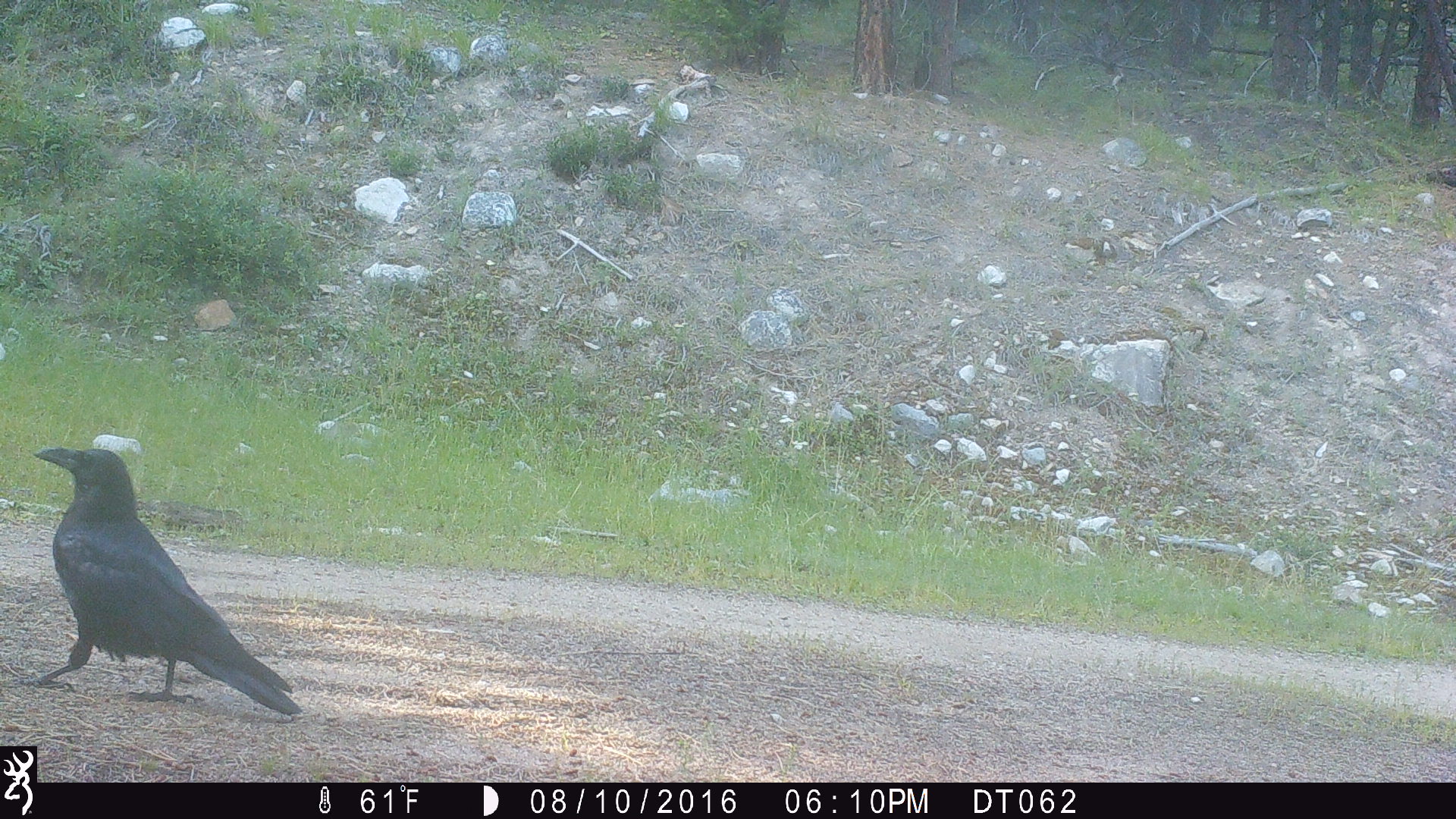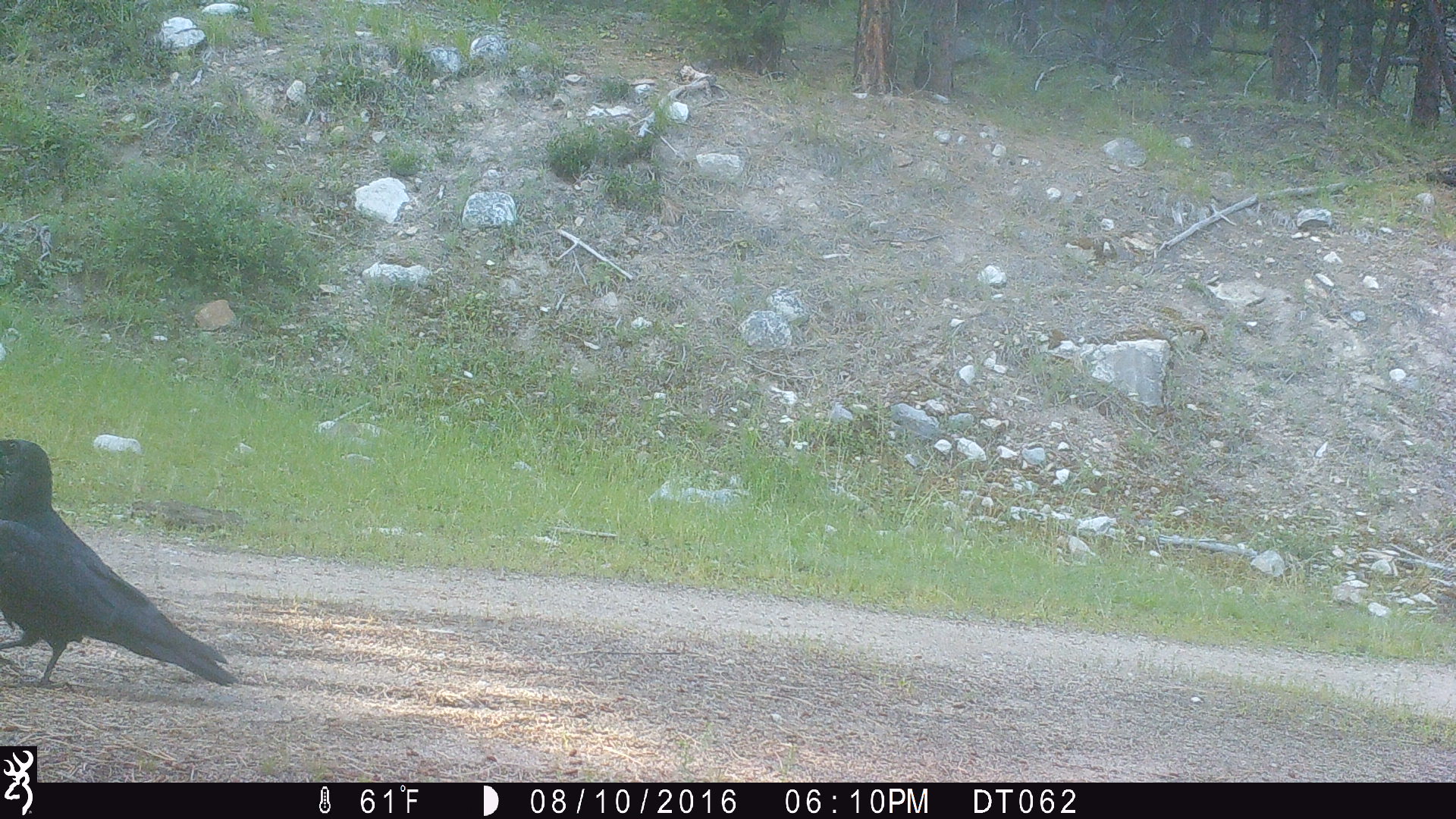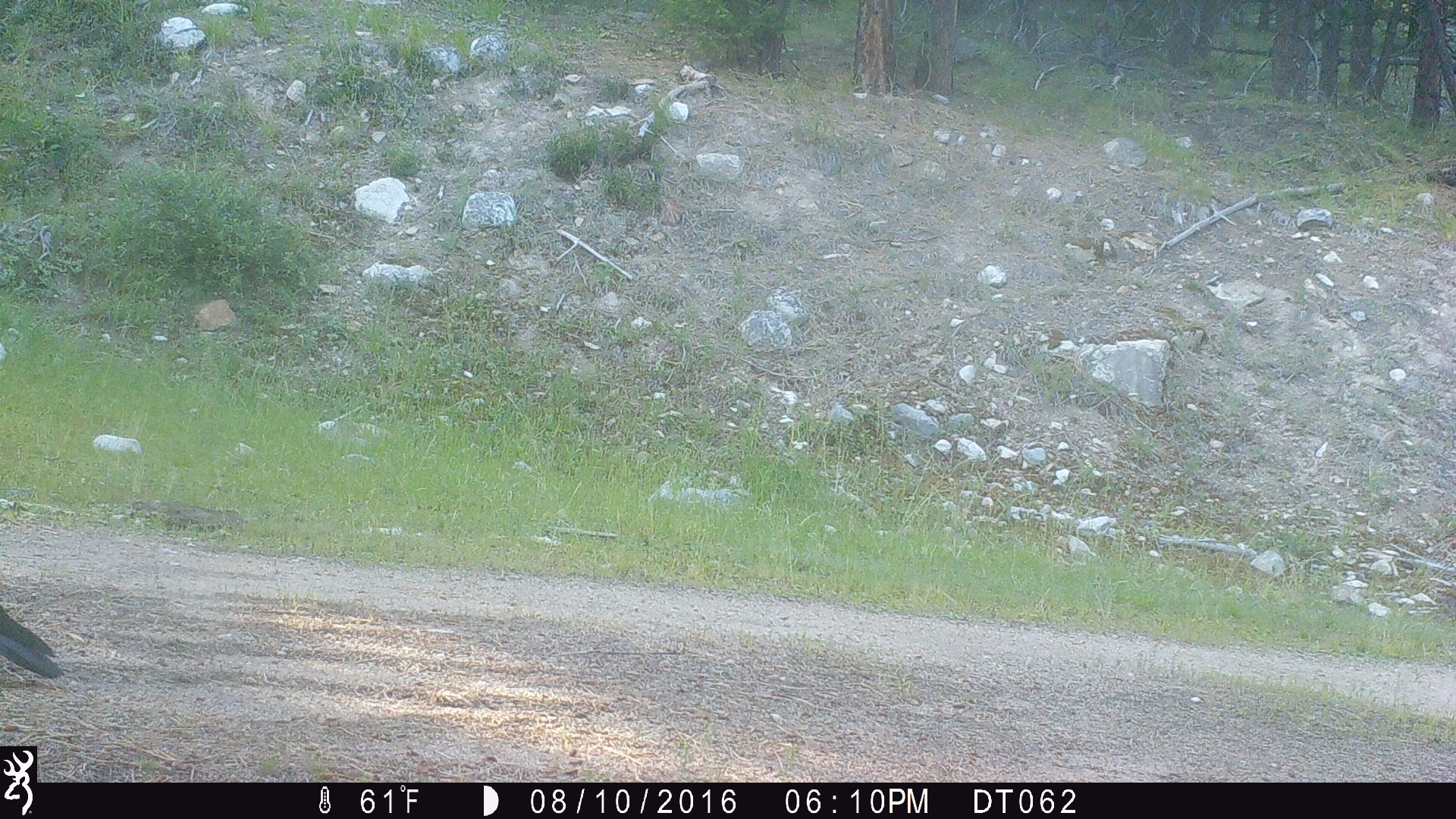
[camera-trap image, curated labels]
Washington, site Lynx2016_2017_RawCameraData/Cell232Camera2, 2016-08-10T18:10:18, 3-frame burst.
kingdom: Animalia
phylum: Chordata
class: Aves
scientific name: Aves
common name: birds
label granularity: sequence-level